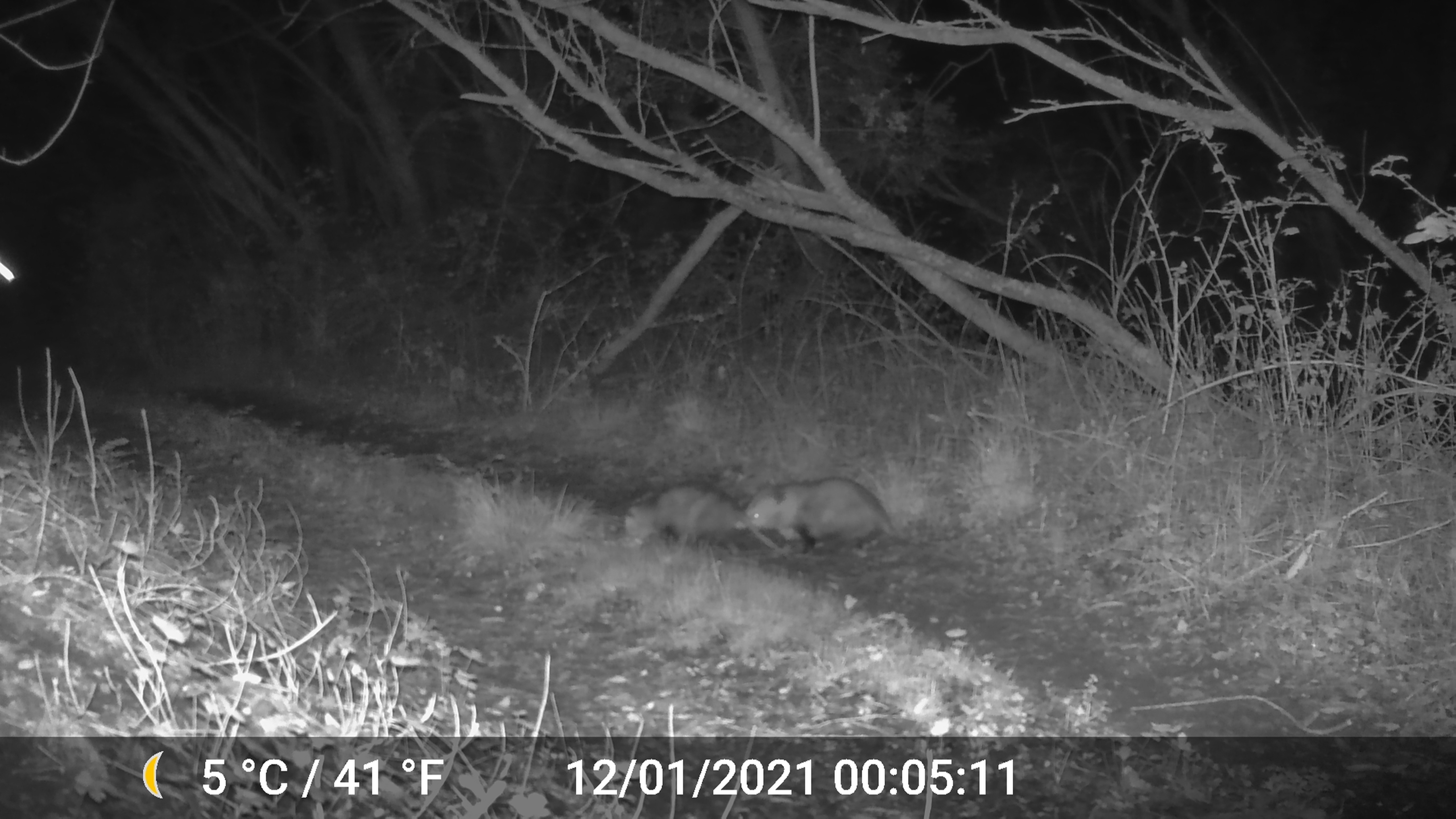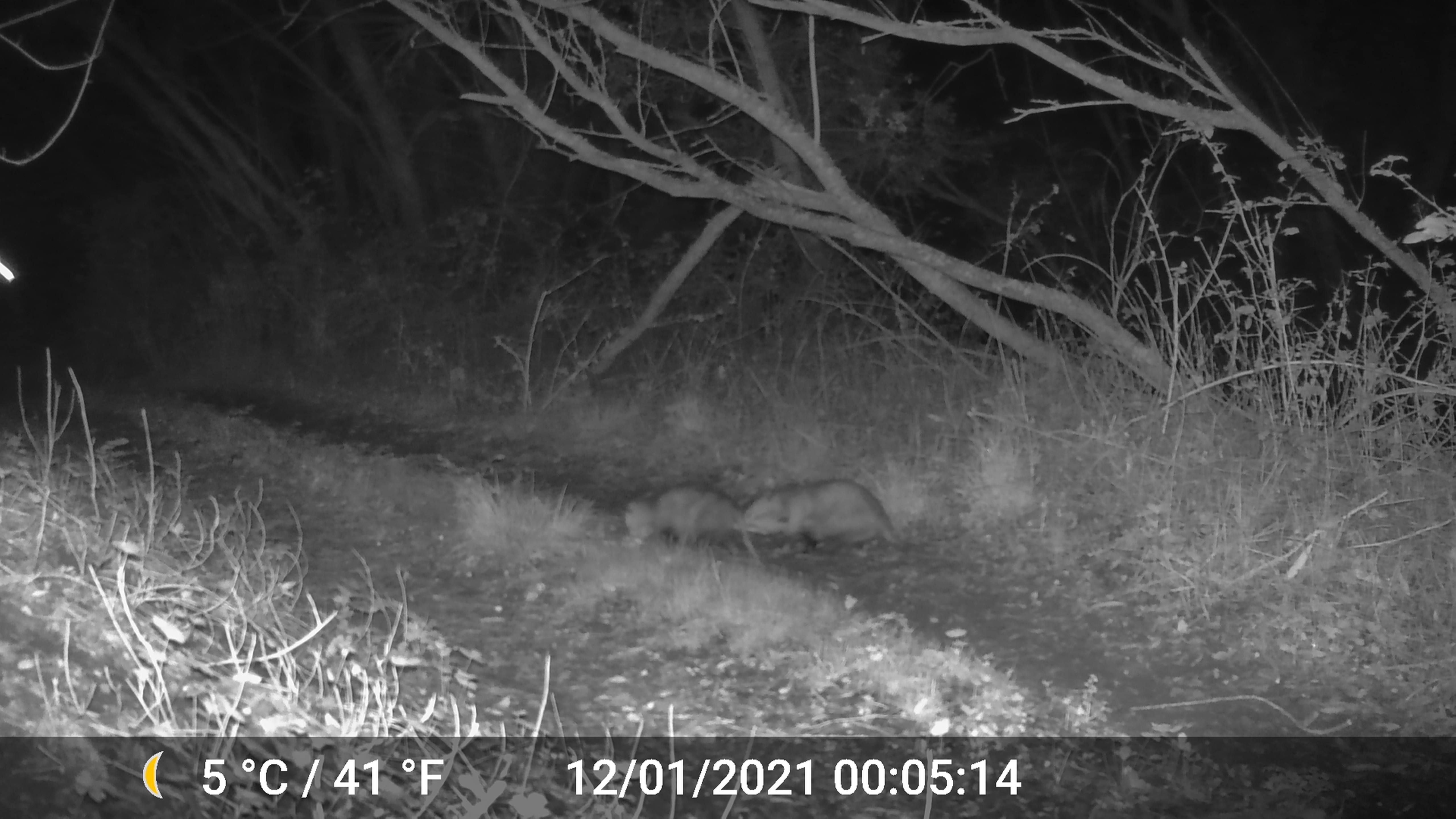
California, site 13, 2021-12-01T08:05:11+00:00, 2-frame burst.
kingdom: Animalia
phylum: Chordata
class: Mammalia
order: Didelphimorphia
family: Didelphidae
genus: Didelphis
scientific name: Didelphis virginiana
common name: virginia opossum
Virginia opossum (Didelphis virginiana).